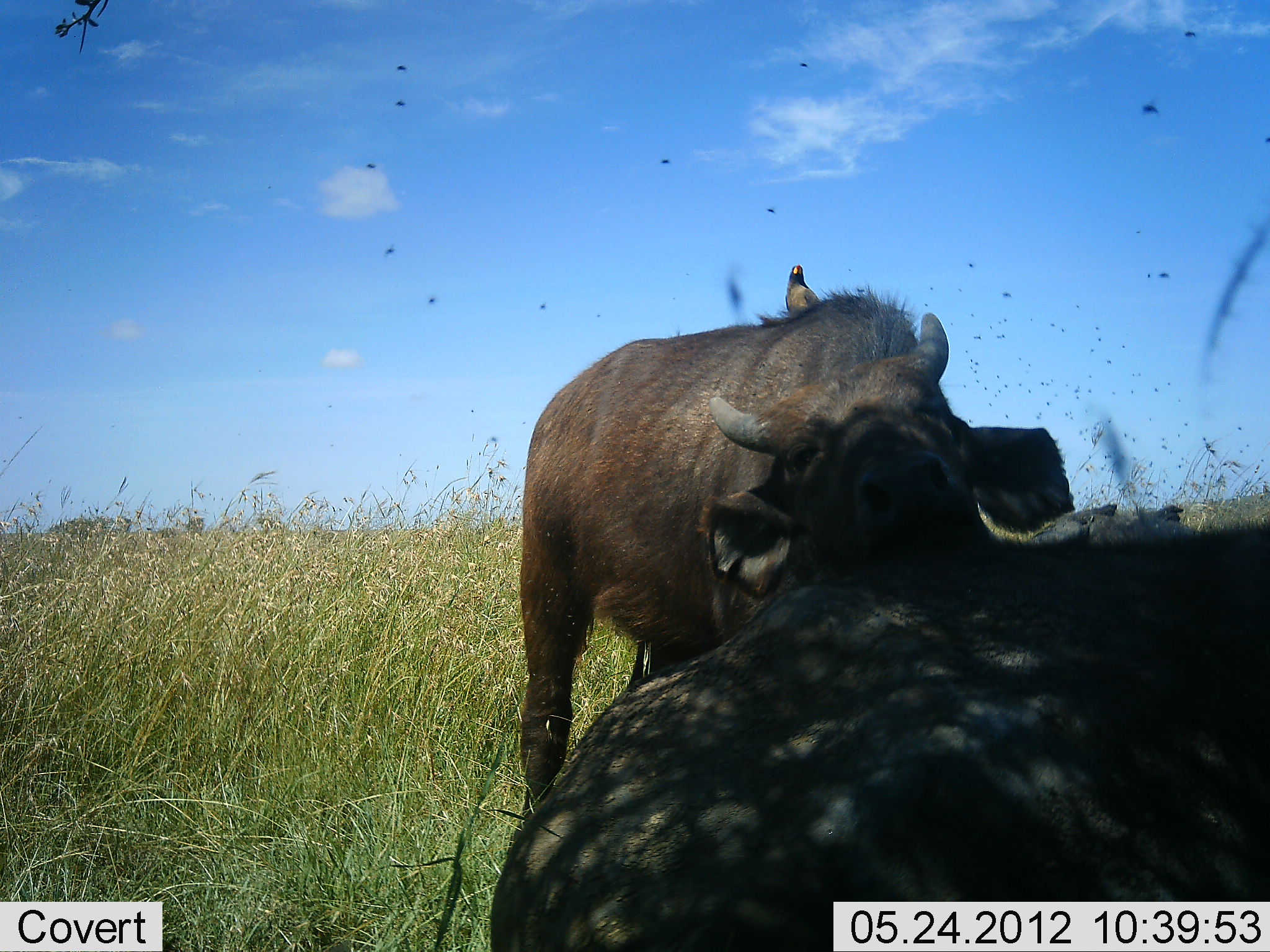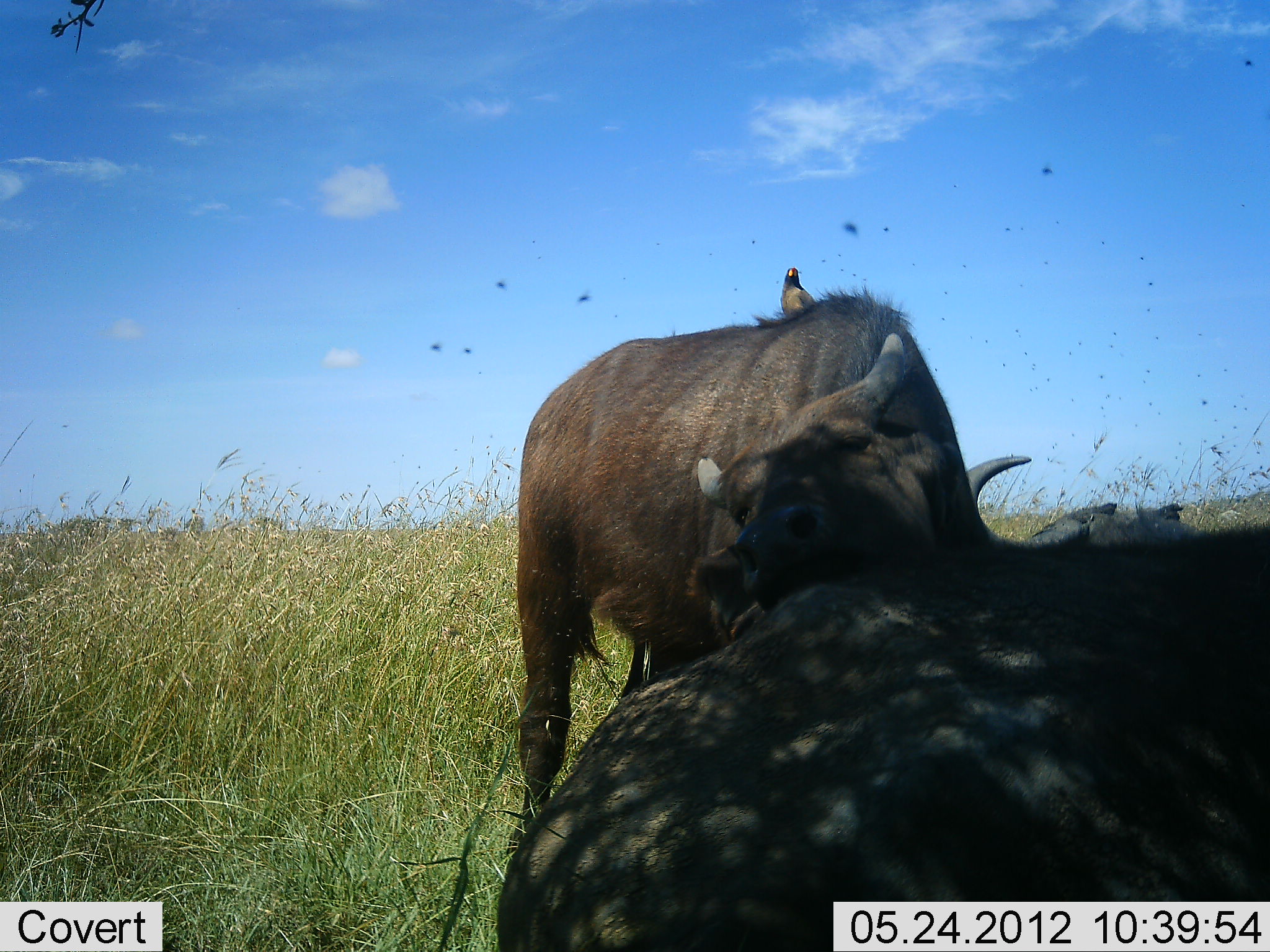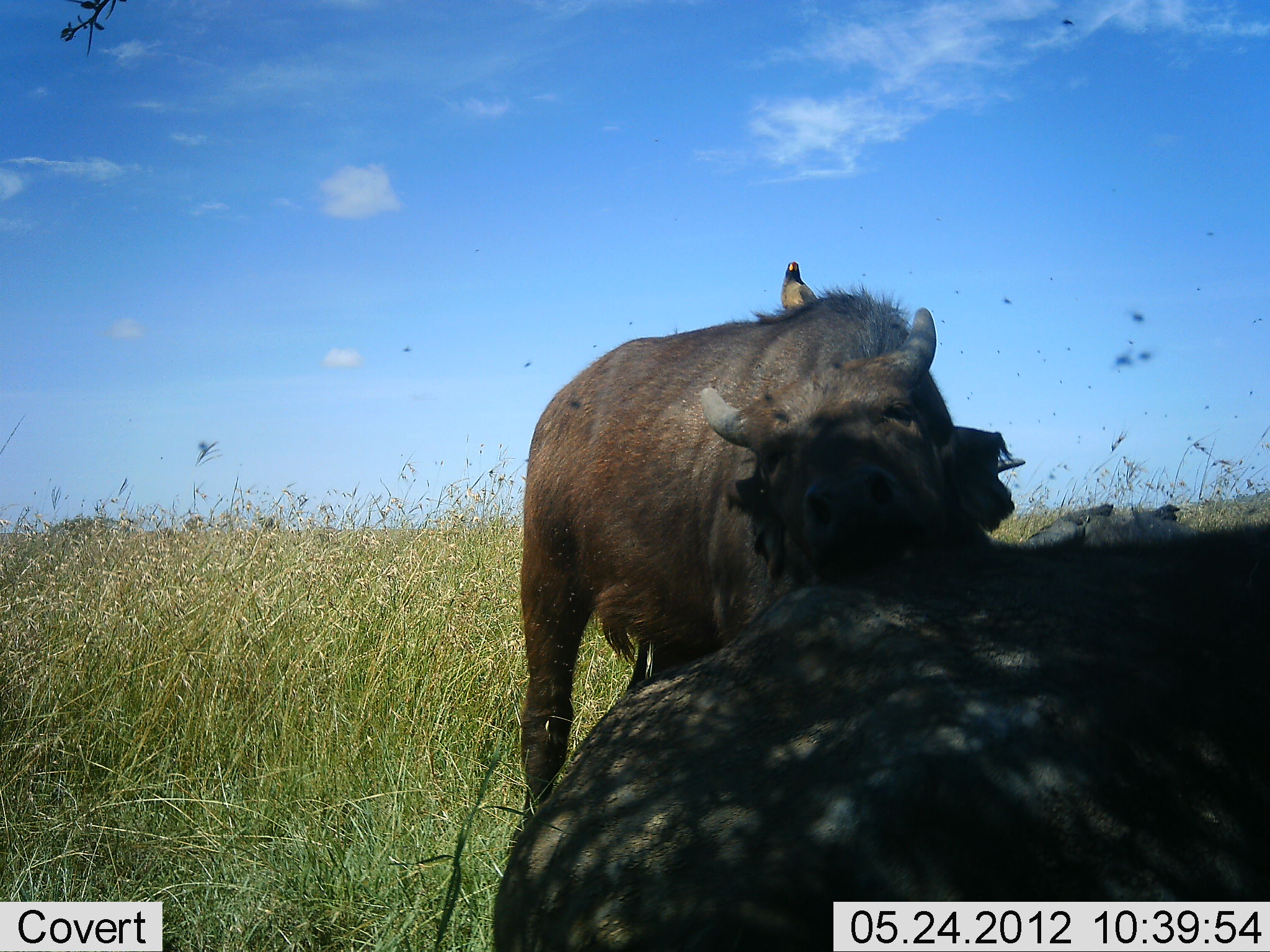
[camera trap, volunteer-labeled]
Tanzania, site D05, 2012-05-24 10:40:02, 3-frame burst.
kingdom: Animalia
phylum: Chordata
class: Mammalia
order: Artiodactyla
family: Bovidae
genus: Syncerus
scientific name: Syncerus caffer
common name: cape buffalo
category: buffalo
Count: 3.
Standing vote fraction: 71%.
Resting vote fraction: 57%.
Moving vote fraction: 0%.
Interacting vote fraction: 64%.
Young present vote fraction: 29%.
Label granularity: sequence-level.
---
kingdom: Animalia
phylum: Chordata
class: Aves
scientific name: Aves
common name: bird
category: otherbird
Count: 1.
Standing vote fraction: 82%.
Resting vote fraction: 18%.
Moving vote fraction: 0%.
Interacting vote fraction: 0%.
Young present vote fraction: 0%.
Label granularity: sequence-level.